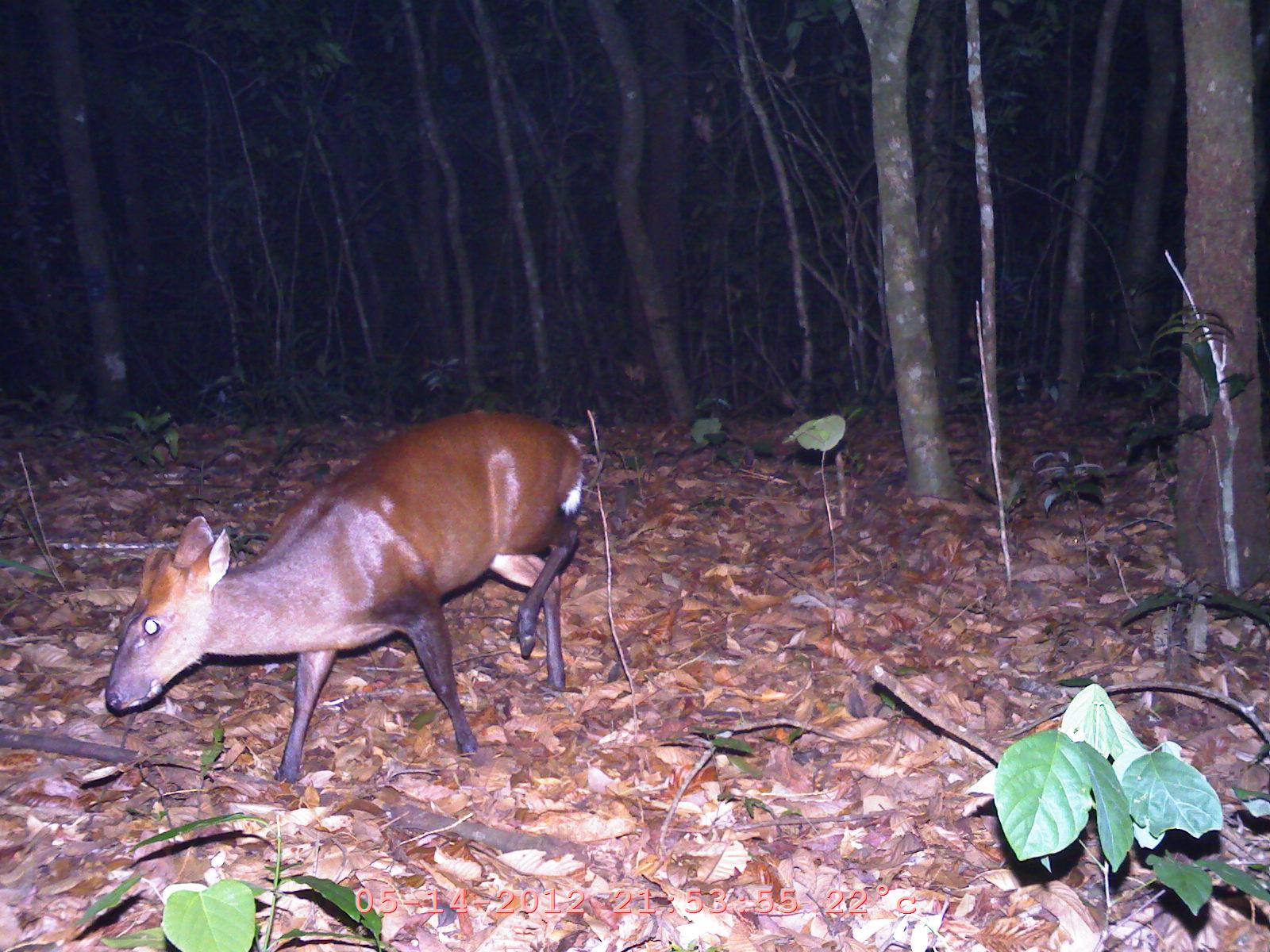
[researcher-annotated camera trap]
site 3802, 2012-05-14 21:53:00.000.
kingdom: Animalia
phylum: Chordata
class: Mammalia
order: Artiodactyla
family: Cervidae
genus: Muntiacus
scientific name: Muntiacus muntjak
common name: southern red muntjac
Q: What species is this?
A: Muntiacus muntjak (southern red muntjac).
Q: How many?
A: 1.